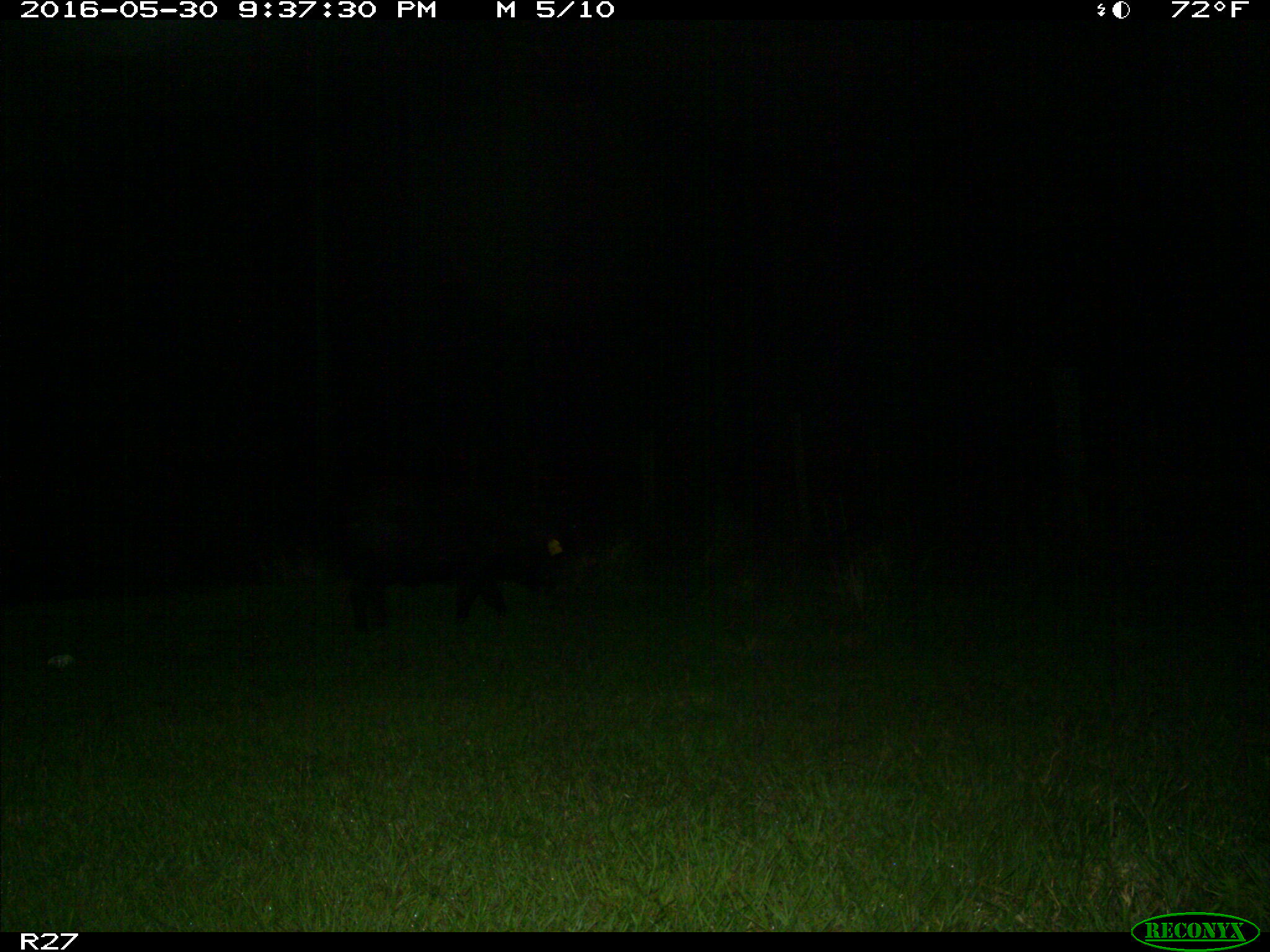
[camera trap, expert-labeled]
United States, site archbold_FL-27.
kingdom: Animalia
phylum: Chordata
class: Mammalia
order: Artiodactyla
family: Suidae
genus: Sus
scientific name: Sus scrofa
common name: wild boar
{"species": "Sus scrofa (wild boar)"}